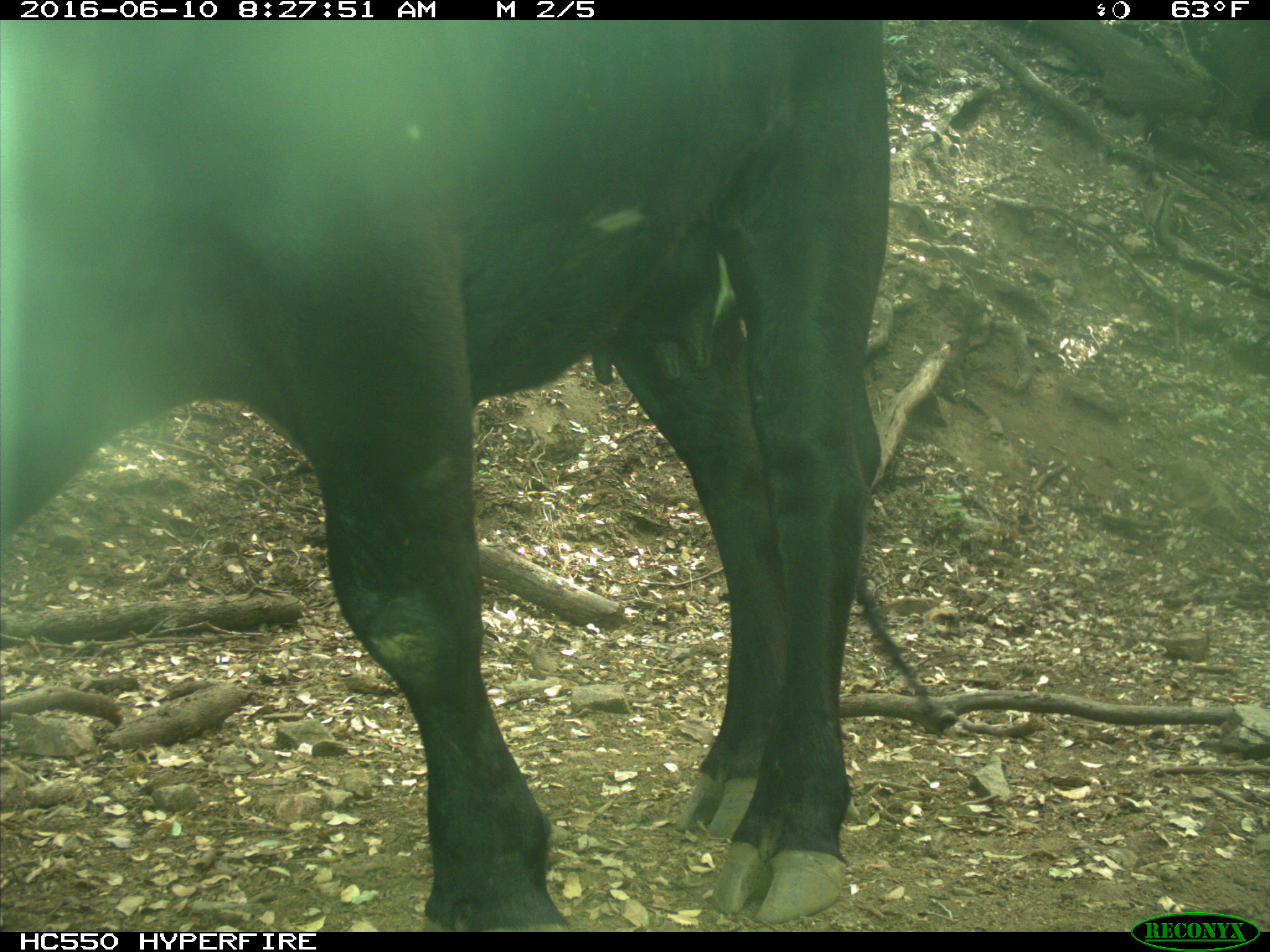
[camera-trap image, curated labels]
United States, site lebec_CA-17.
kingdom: Animalia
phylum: Chordata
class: Mammalia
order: Artiodactyla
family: Bovidae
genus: Bos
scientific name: Bos taurus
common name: domestic cow